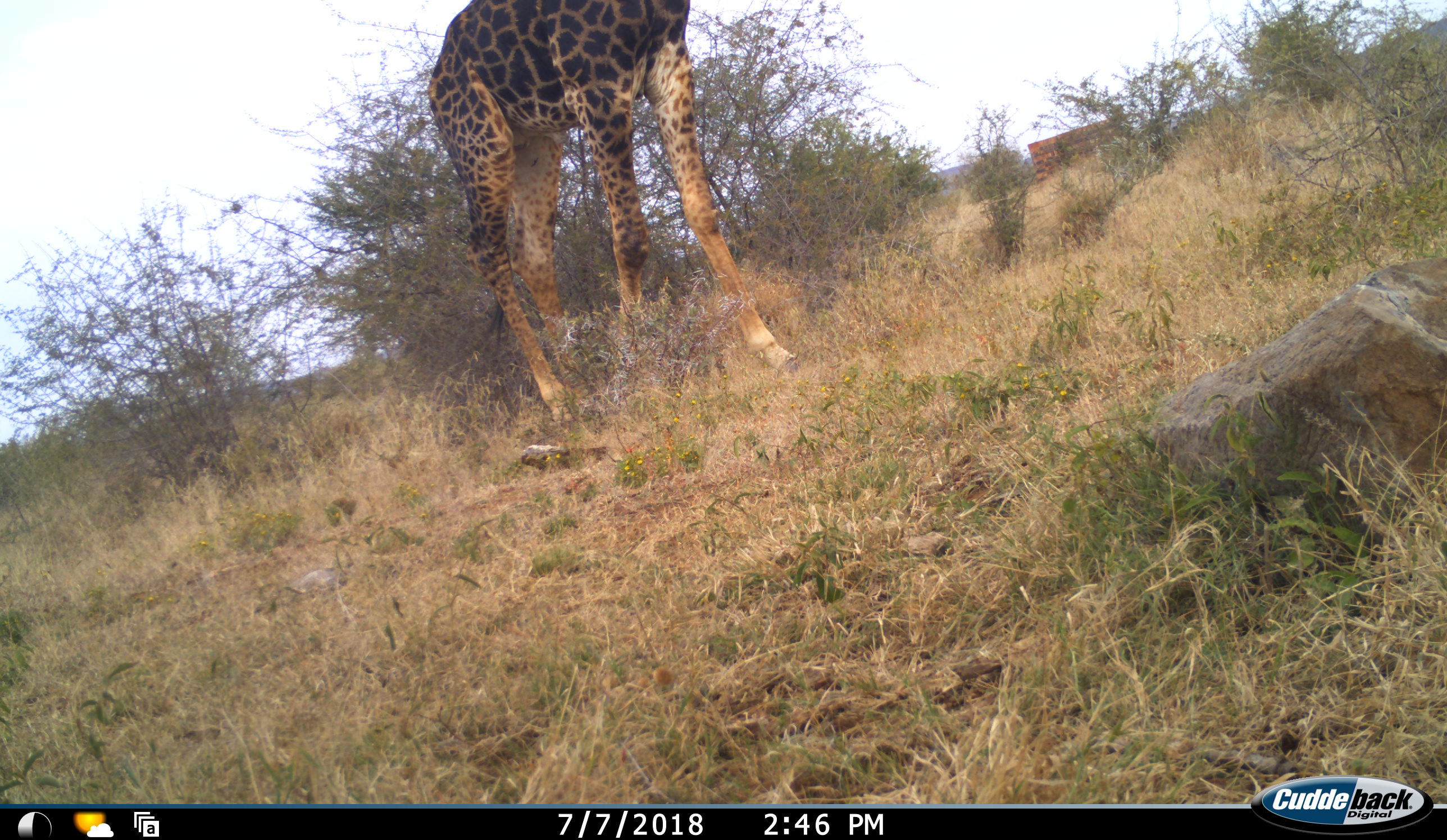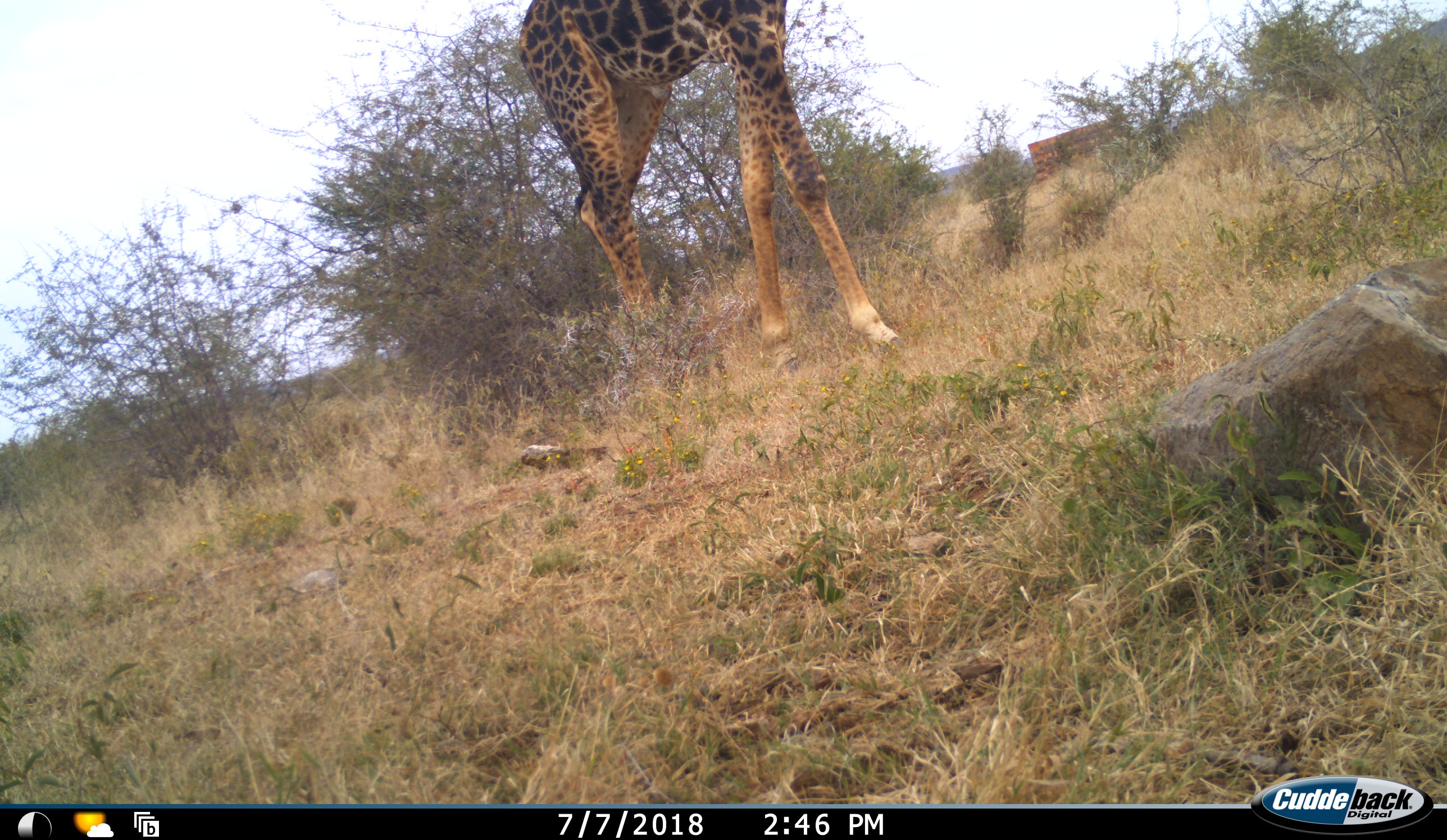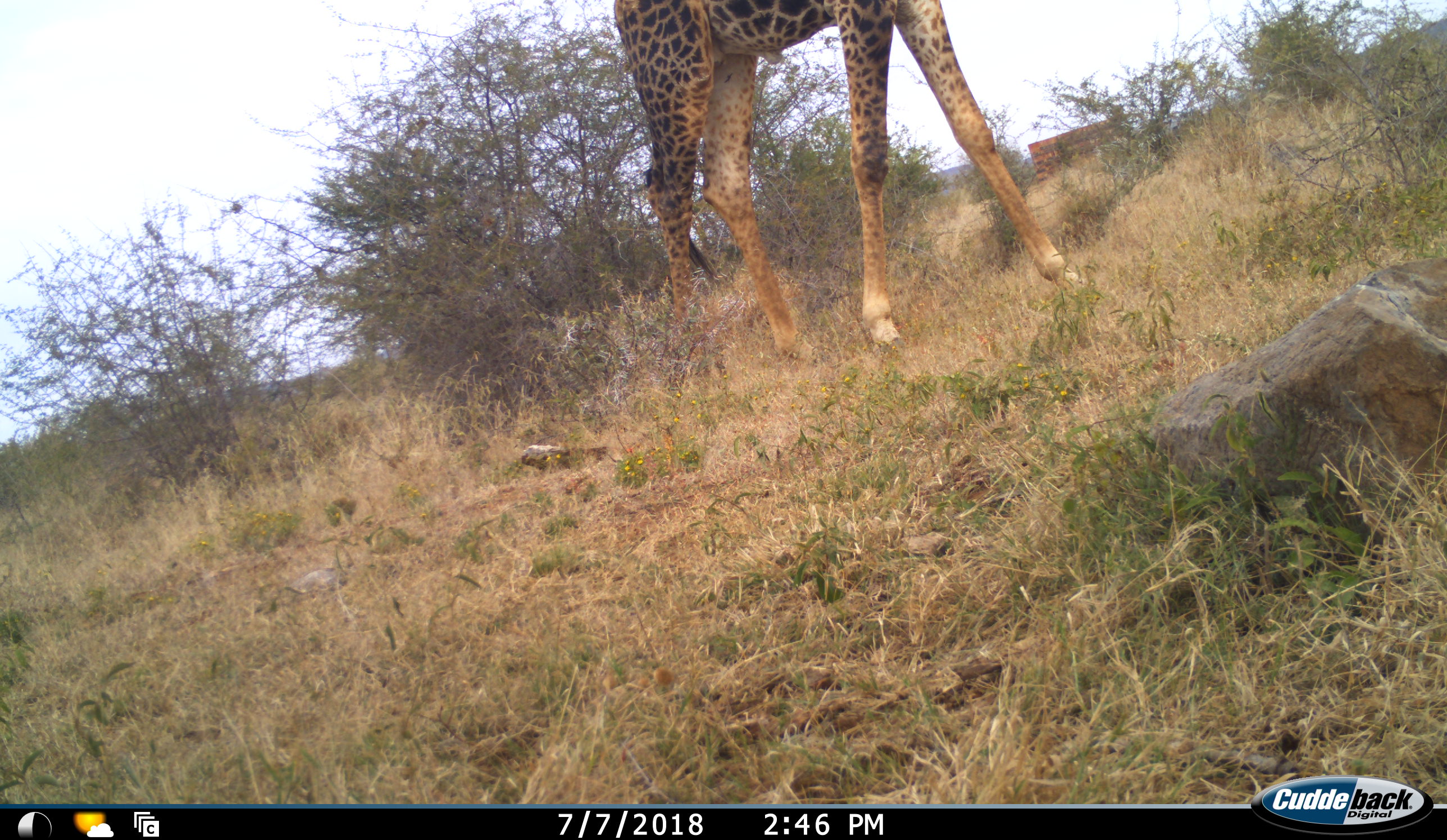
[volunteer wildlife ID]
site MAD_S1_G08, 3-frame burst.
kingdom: Animalia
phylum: Chordata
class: Mammalia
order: Artiodactyla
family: Giraffidae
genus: Giraffa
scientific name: Giraffa camelopardalis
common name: giraffe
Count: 1.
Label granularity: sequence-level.